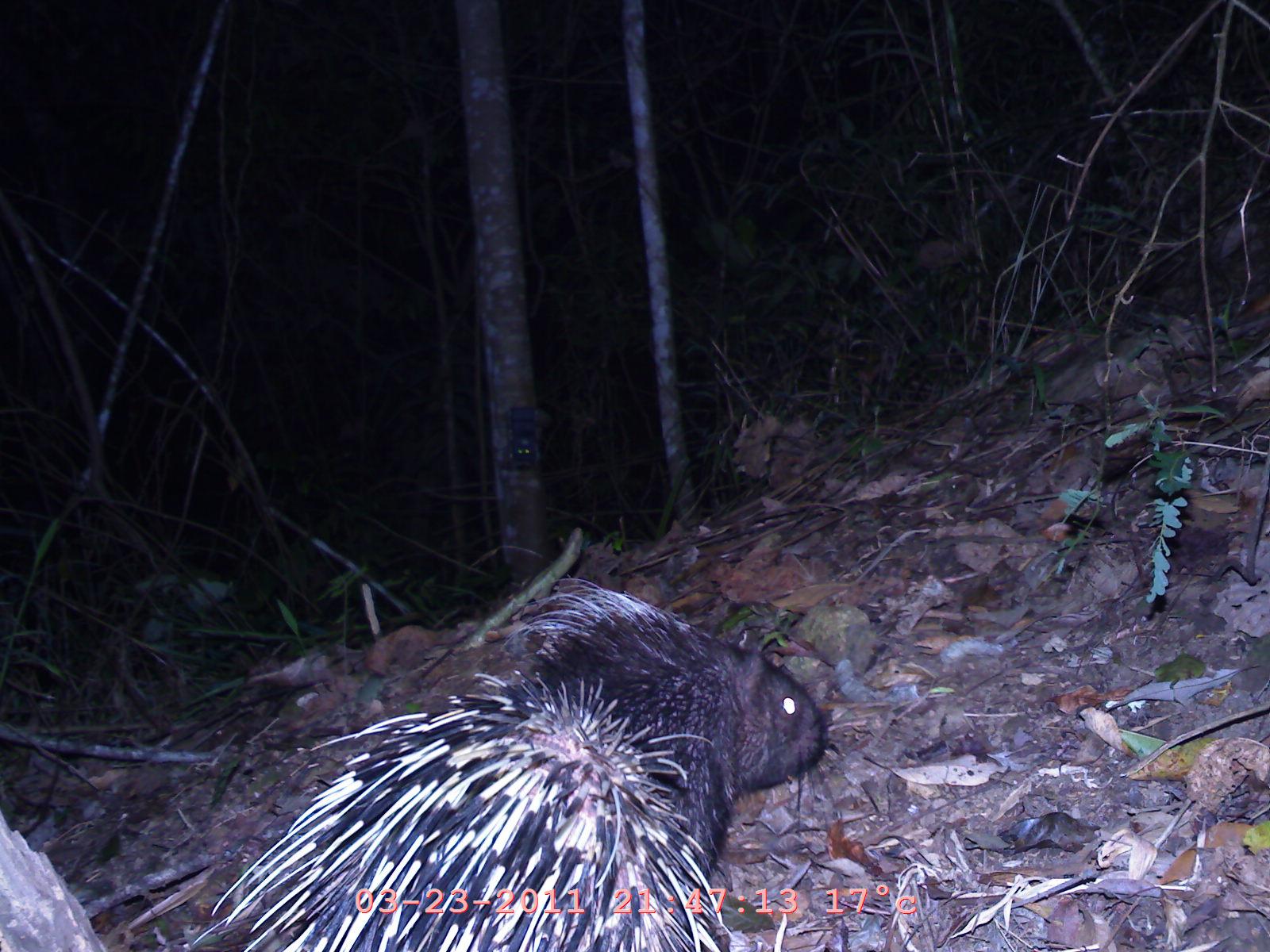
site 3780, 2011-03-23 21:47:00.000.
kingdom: Animalia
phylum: Chordata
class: Mammalia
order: Rodentia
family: Hystricidae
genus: Hystrix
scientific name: Hystrix brachyura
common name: east asian porcupine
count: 1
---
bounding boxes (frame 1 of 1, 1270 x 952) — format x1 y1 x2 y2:
hystrix brachyura: 194 578 860 952